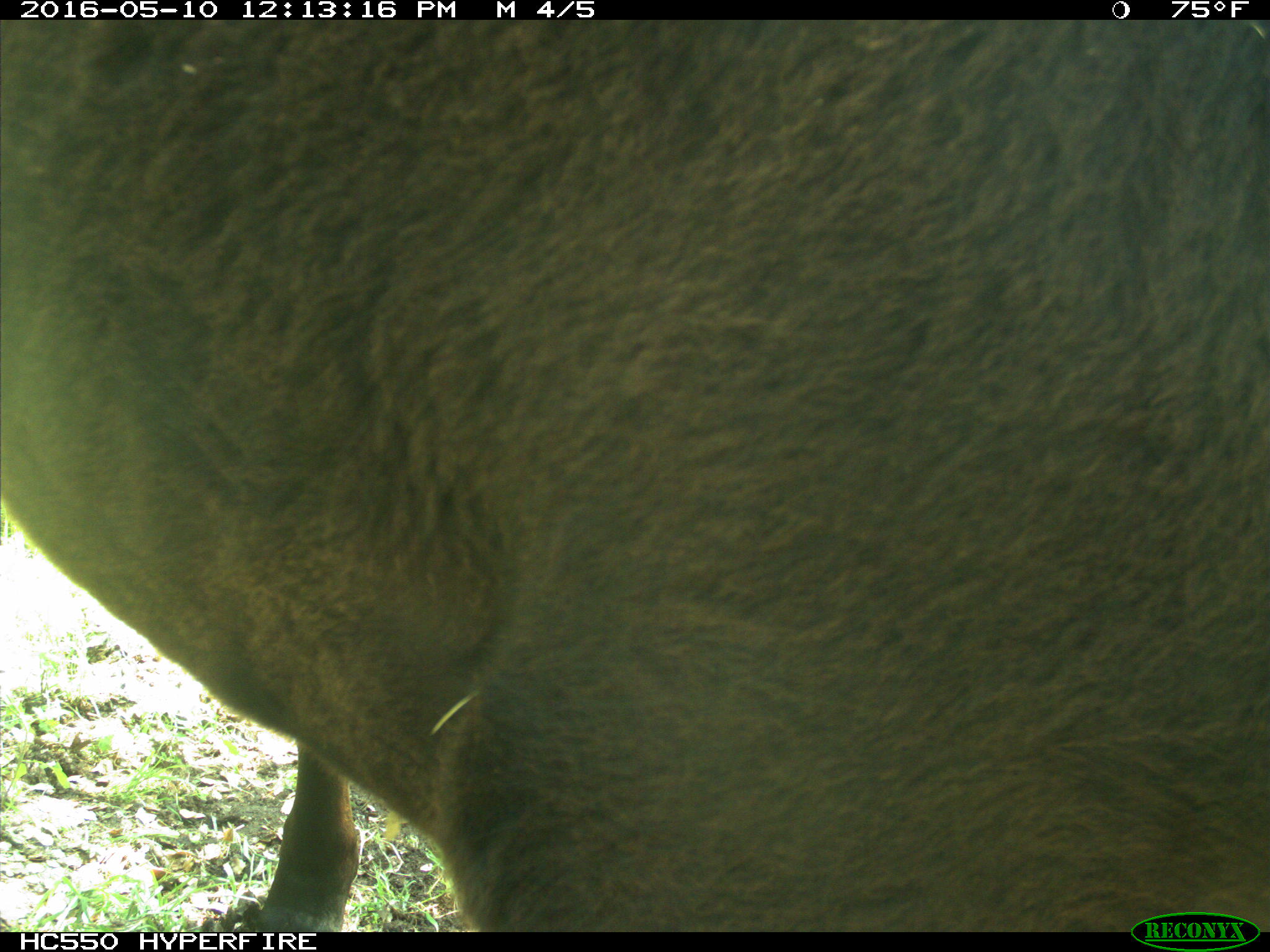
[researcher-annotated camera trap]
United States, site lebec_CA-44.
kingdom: Animalia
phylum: Chordata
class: Mammalia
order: Artiodactyla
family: Bovidae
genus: Bos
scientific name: Bos taurus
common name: domestic cow